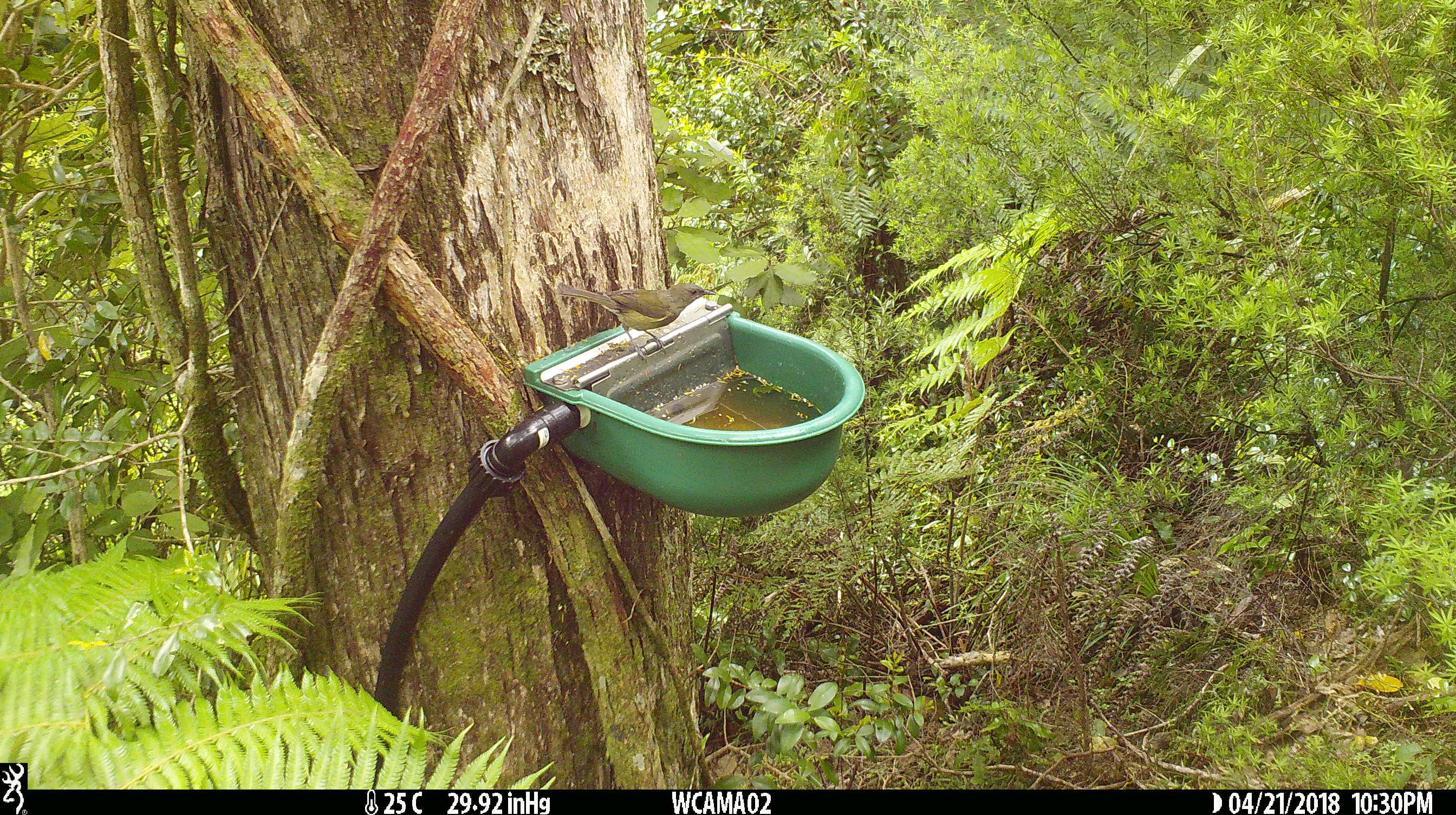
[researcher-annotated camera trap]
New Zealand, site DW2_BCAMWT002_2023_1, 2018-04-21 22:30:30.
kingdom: Animalia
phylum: Chordata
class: Aves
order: Passeriformes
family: Meliphagidae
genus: Anthornis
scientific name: Anthornis melanura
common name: new zealand bellbird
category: bellbird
Bellbird (new zealand bellbird) (Anthornis melanura).